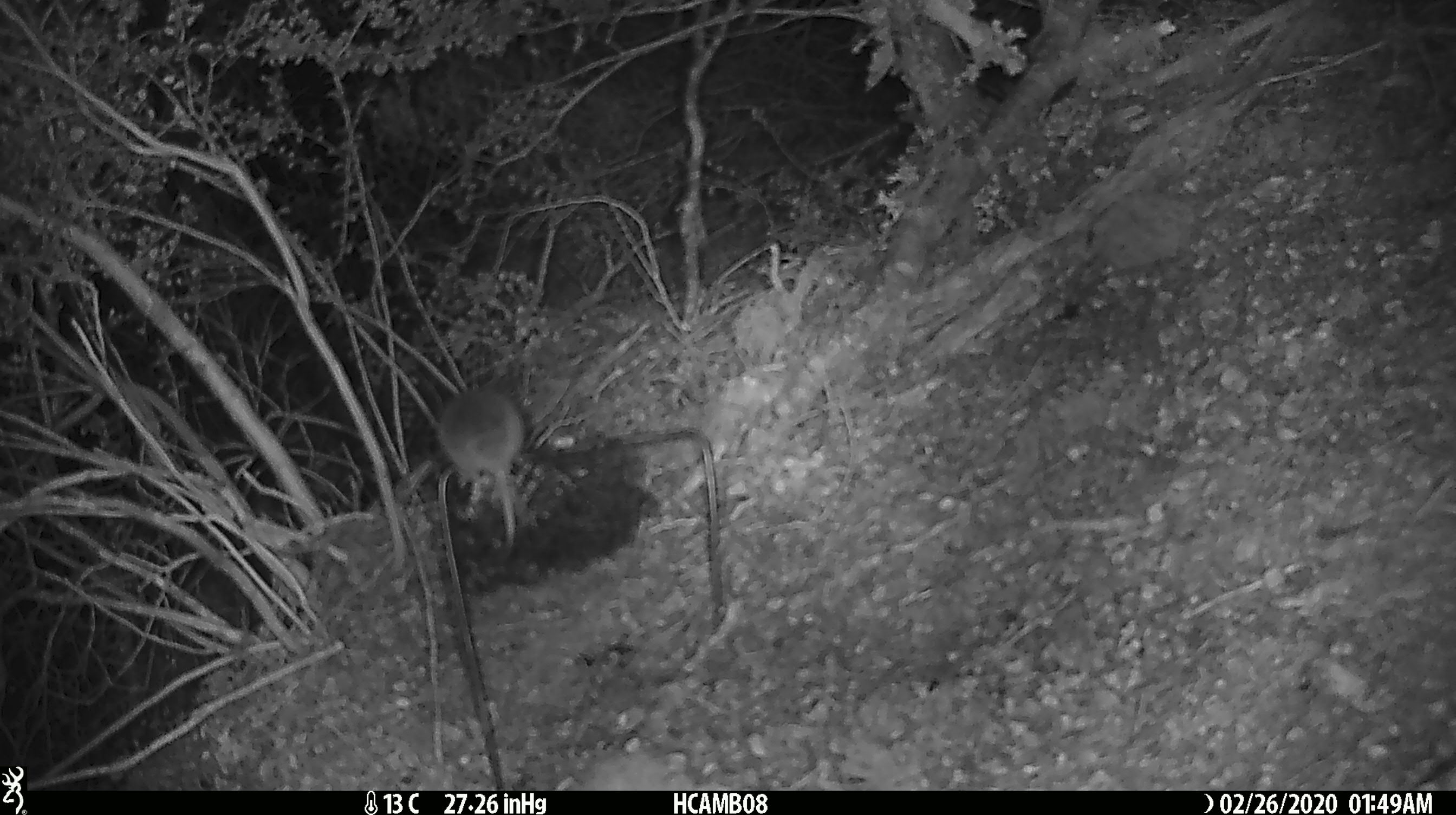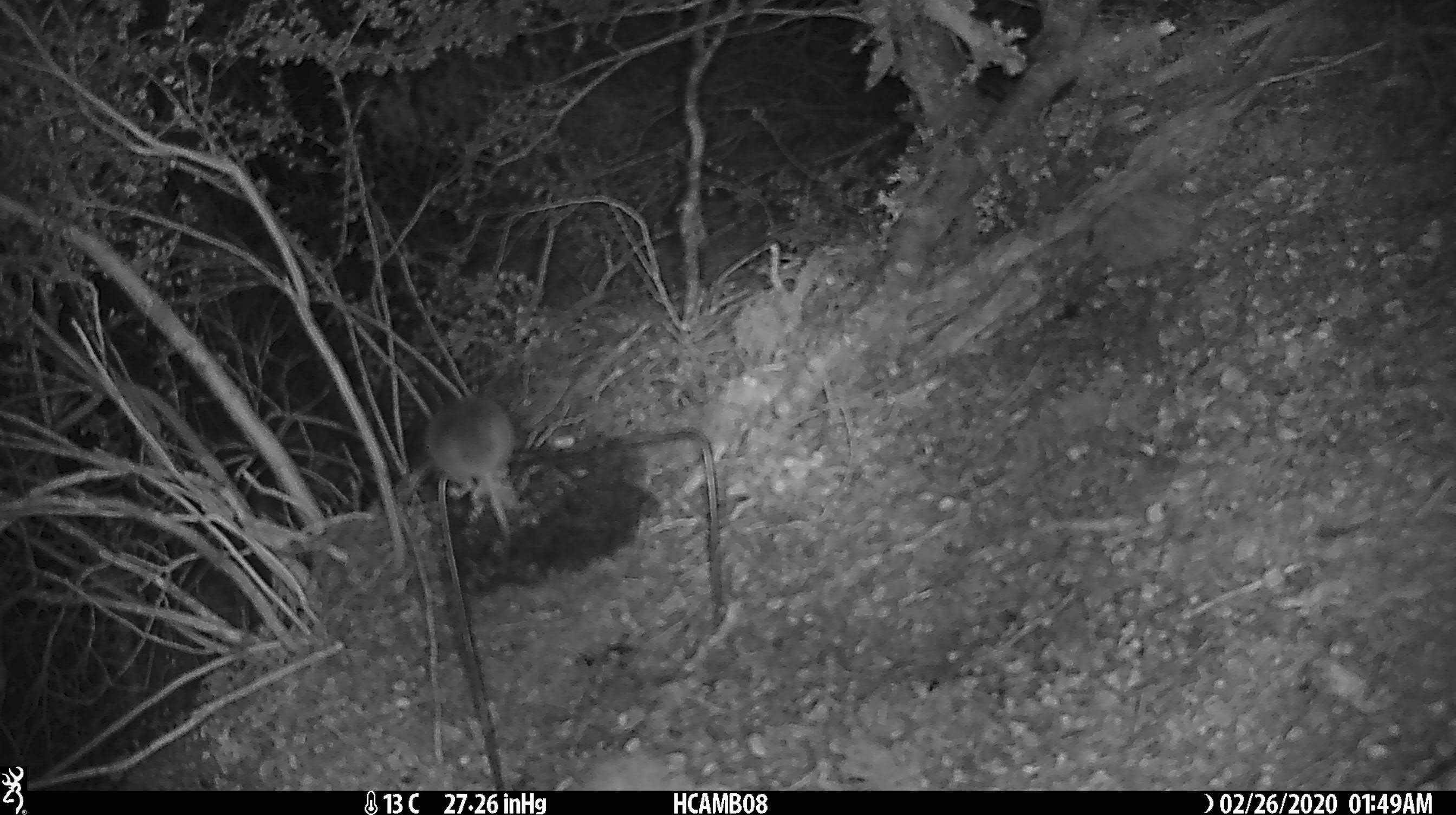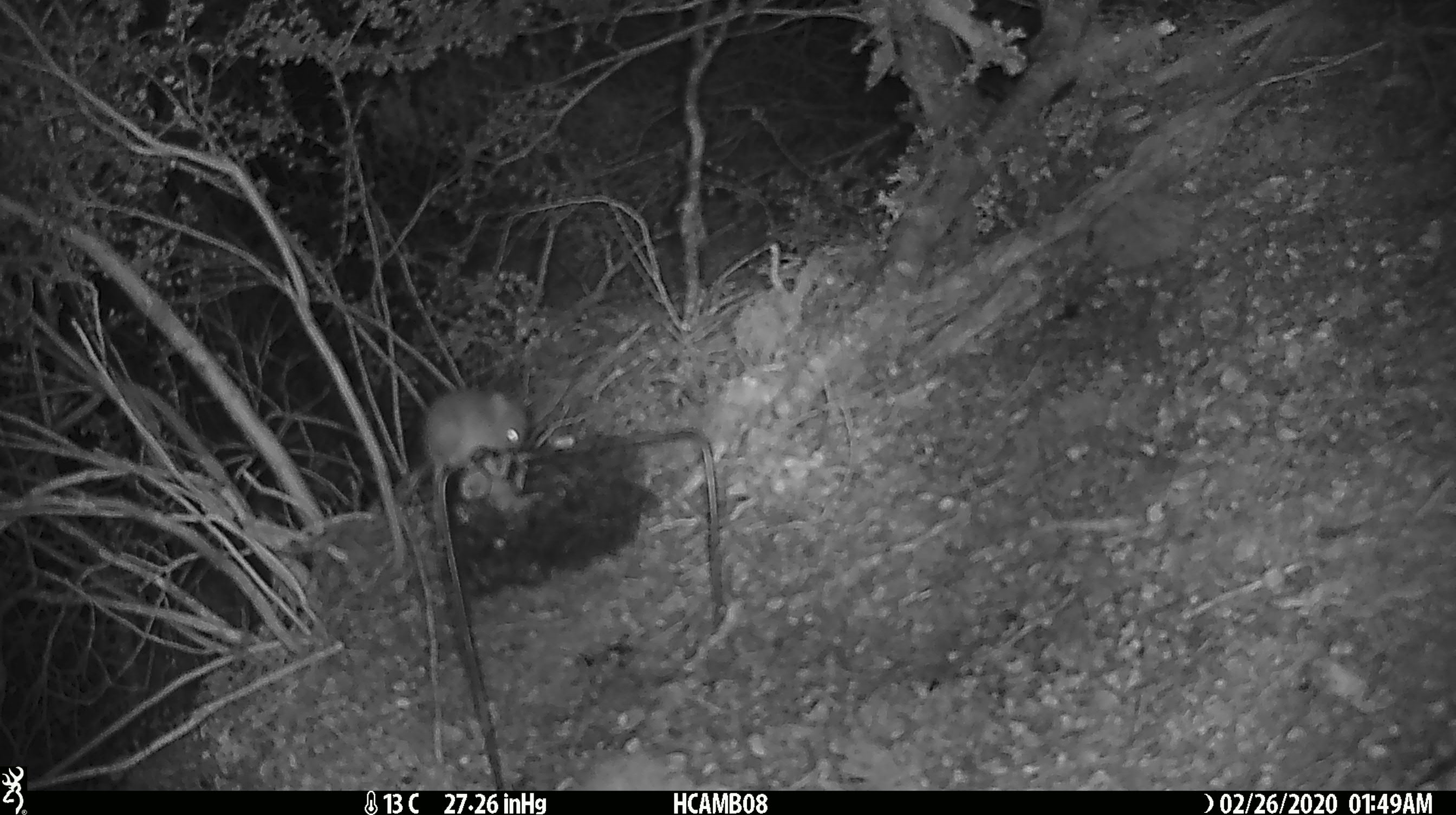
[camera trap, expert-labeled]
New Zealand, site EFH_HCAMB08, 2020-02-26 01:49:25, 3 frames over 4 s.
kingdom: Animalia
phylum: Chordata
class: Mammalia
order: Rodentia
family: Muridae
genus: Mus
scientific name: Mus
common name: mouse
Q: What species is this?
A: Mouse (Mus).